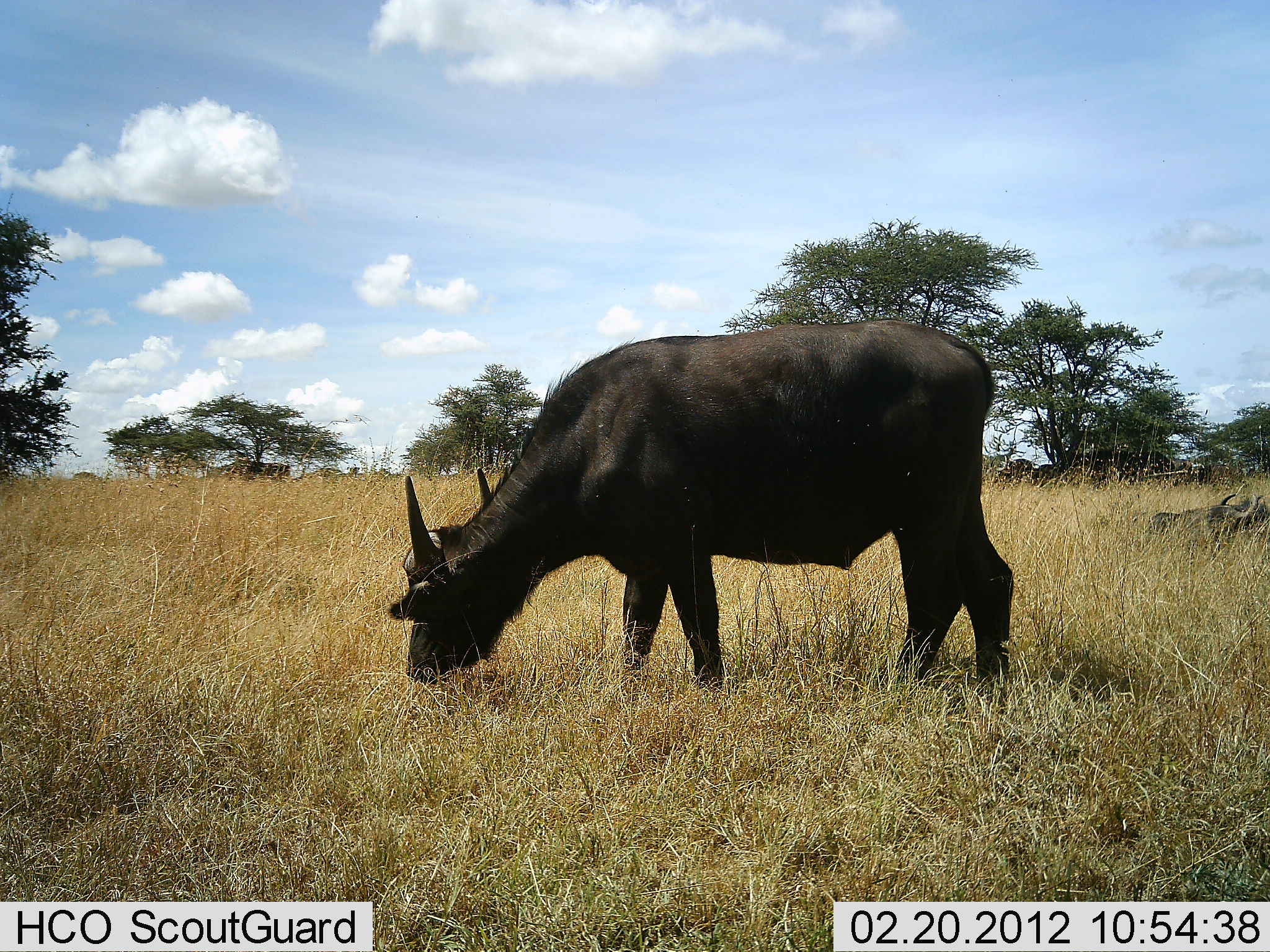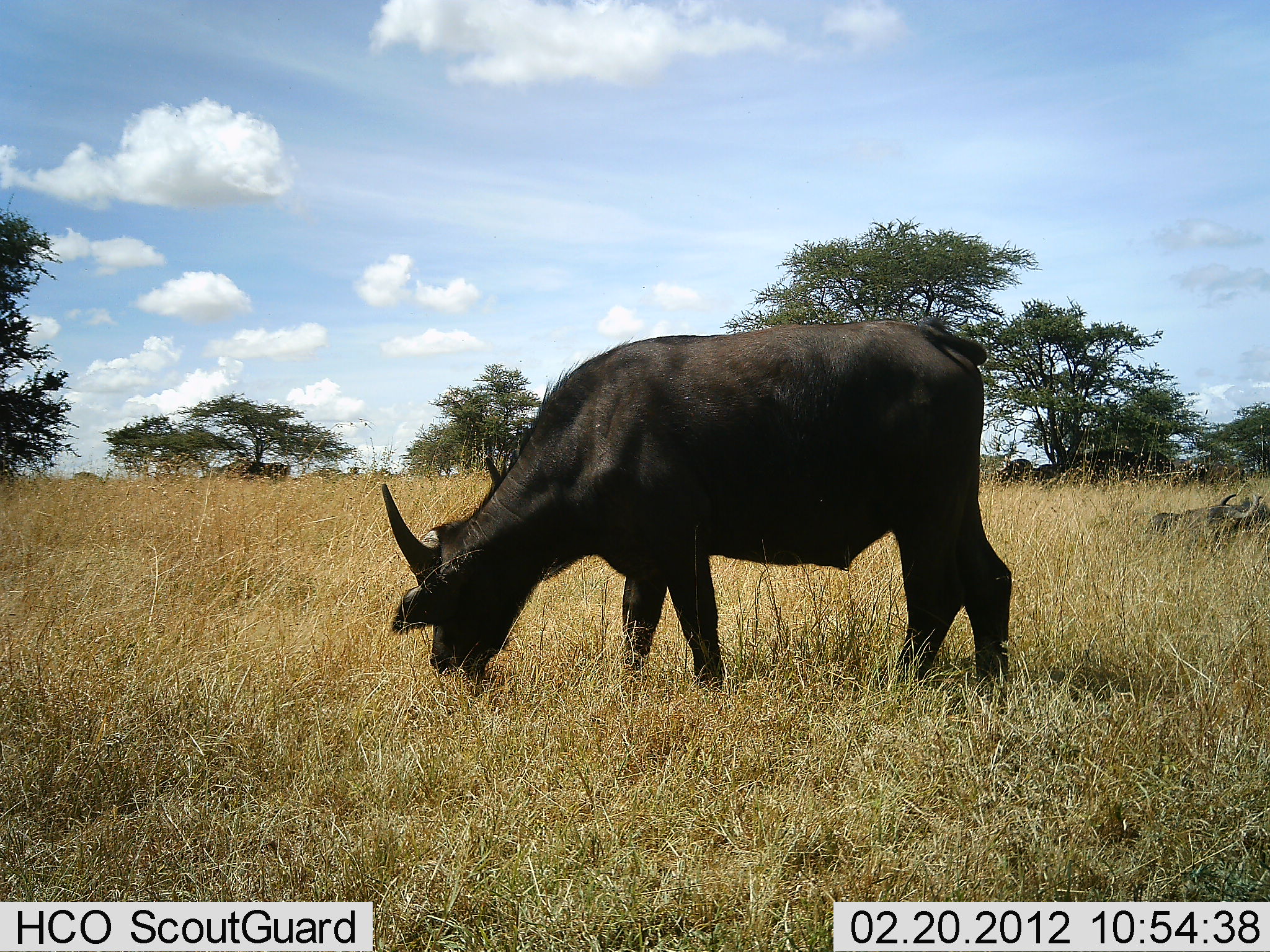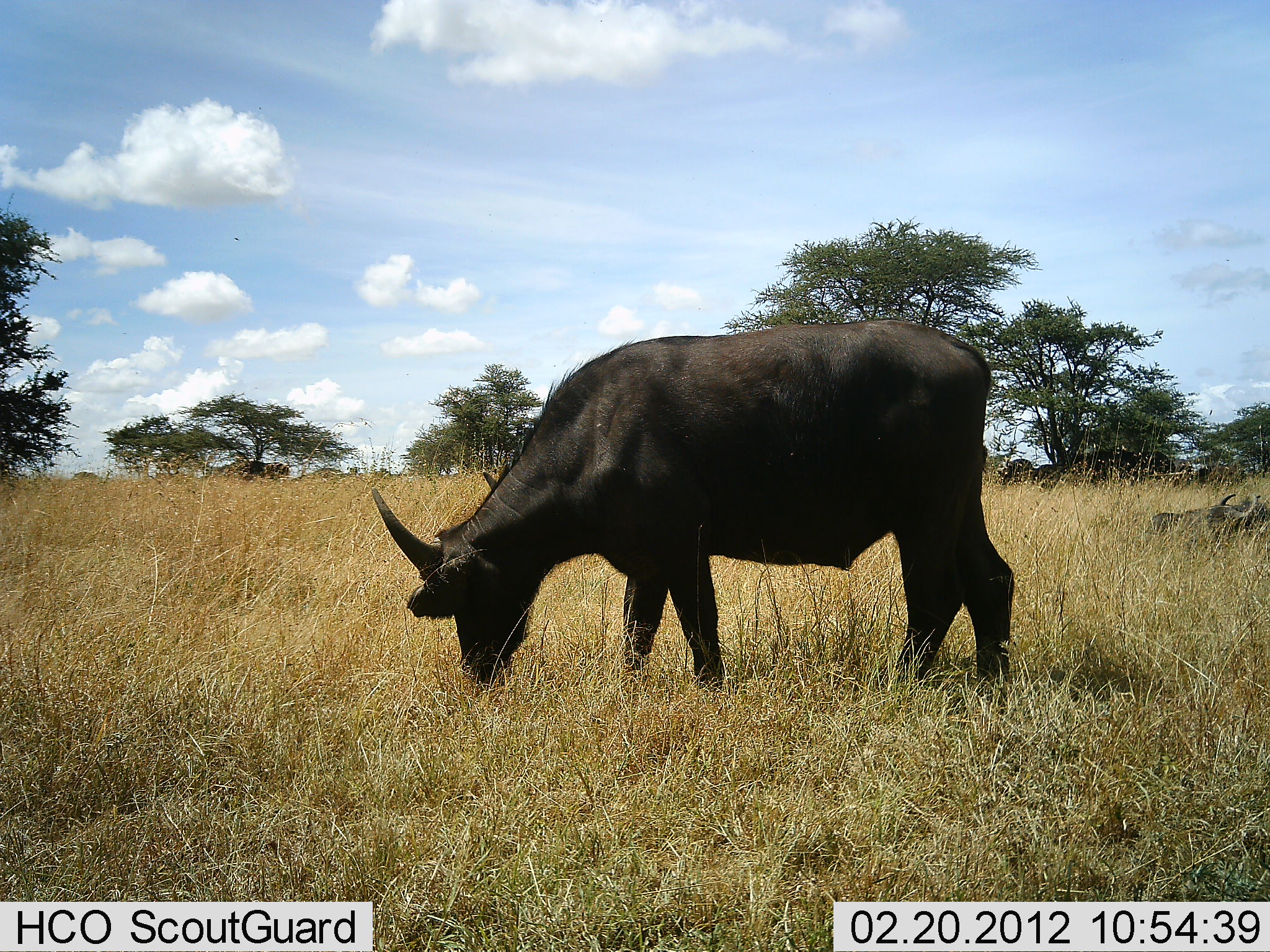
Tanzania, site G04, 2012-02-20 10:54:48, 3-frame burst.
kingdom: Animalia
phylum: Chordata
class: Mammalia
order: Artiodactyla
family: Bovidae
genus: Syncerus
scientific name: Syncerus caffer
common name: cape buffalo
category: buffalo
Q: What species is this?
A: Buffalo (cape buffalo) (Syncerus caffer).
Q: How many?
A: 1.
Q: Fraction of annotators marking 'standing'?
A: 35%.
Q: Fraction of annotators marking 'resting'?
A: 29%.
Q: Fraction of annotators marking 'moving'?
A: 0%.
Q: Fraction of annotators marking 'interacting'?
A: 0%.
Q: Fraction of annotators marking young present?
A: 0%.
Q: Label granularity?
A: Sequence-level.